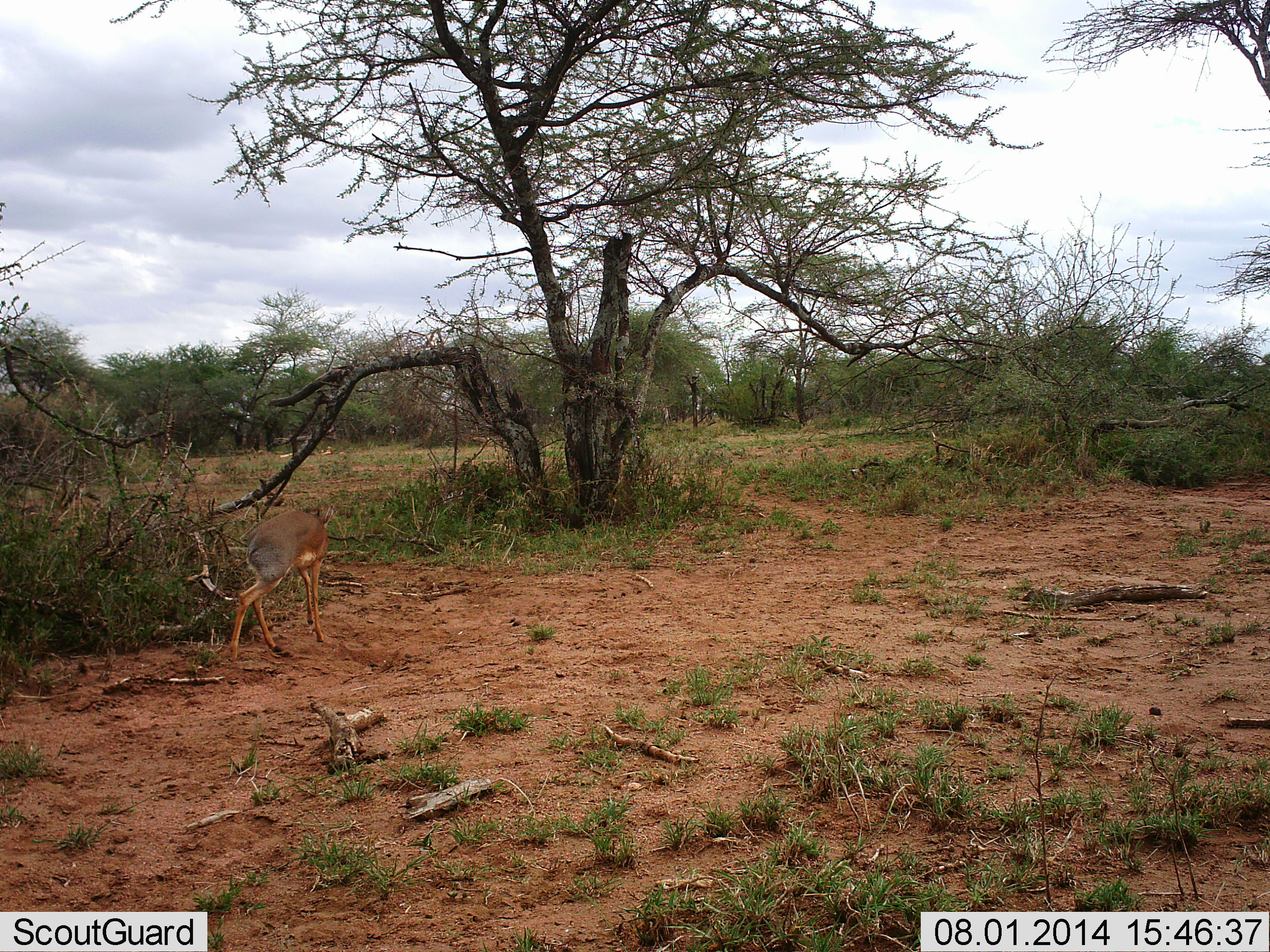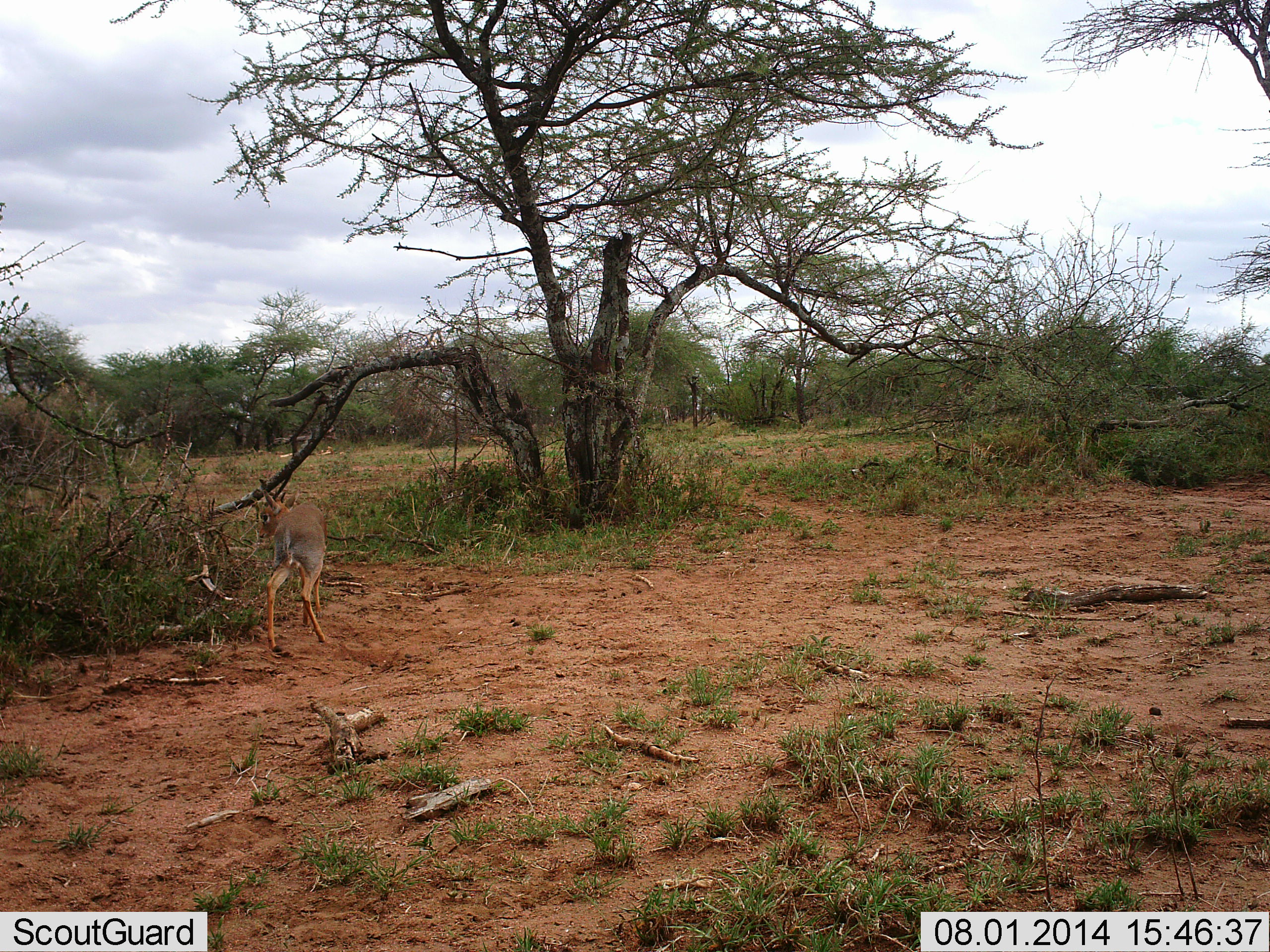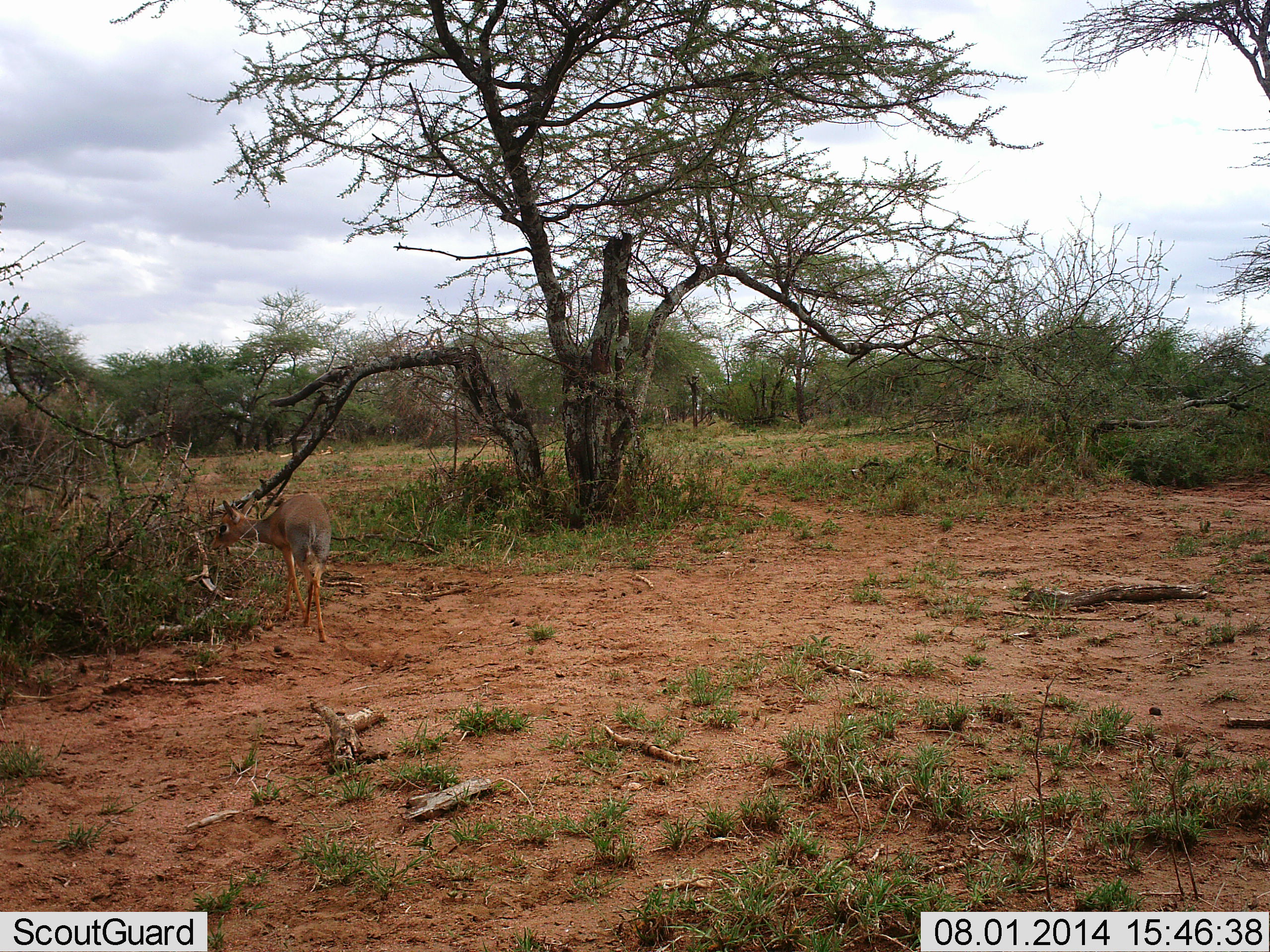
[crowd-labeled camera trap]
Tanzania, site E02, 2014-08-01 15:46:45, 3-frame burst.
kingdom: Animalia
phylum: Chordata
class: Mammalia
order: Artiodactyla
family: Bovidae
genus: Madoqua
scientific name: Madoqua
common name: dikdik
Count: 1.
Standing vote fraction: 10%.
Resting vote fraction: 0%.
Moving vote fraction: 90%.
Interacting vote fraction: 0%.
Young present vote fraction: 0%.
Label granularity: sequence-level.